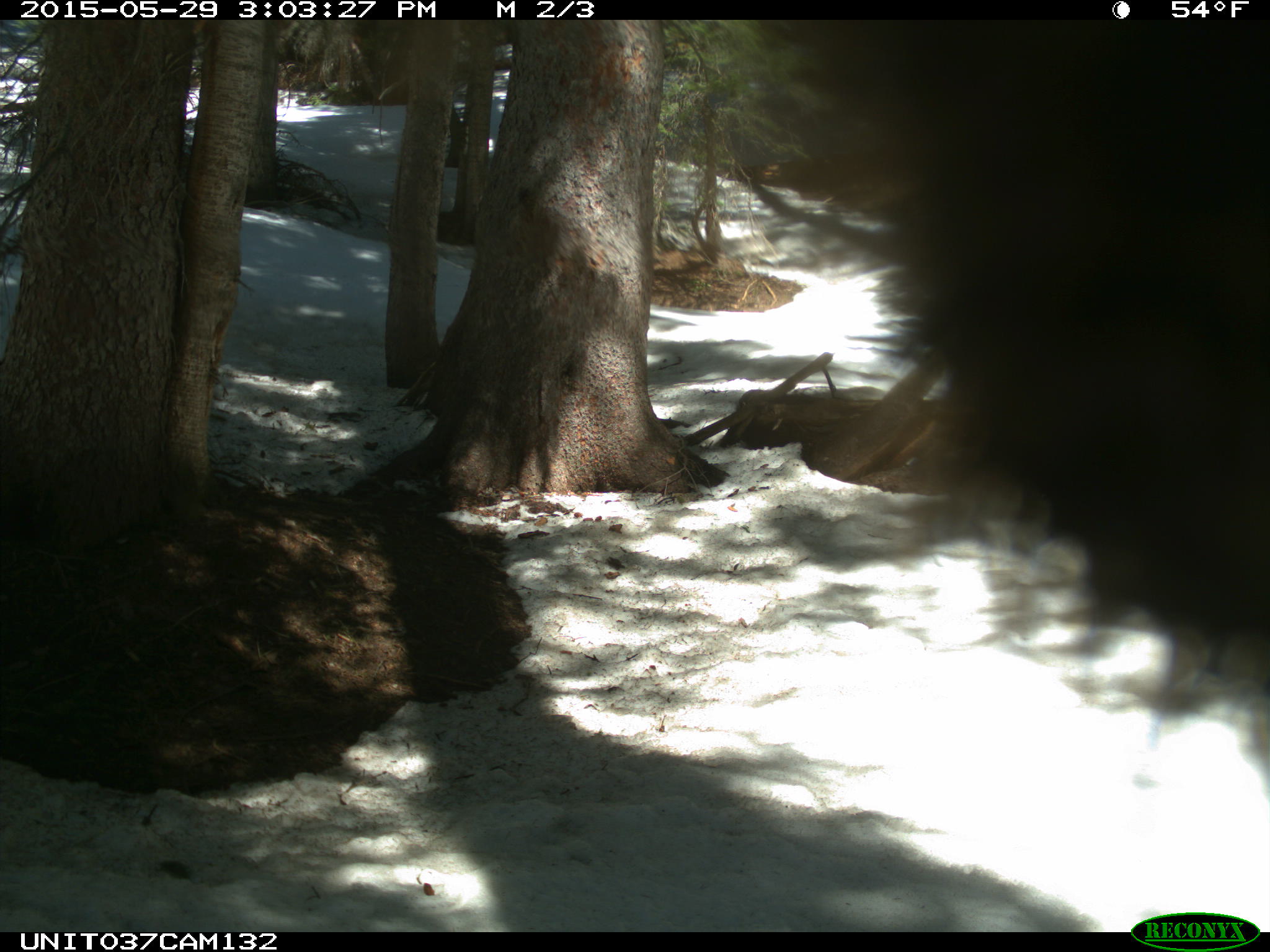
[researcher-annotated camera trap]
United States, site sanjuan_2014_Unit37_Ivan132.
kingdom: Animalia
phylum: Chordata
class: Mammalia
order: Carnivora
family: Ursidae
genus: Ursus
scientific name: Ursus americanus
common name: american black bear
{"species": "Ursus americanus (american black bear)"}